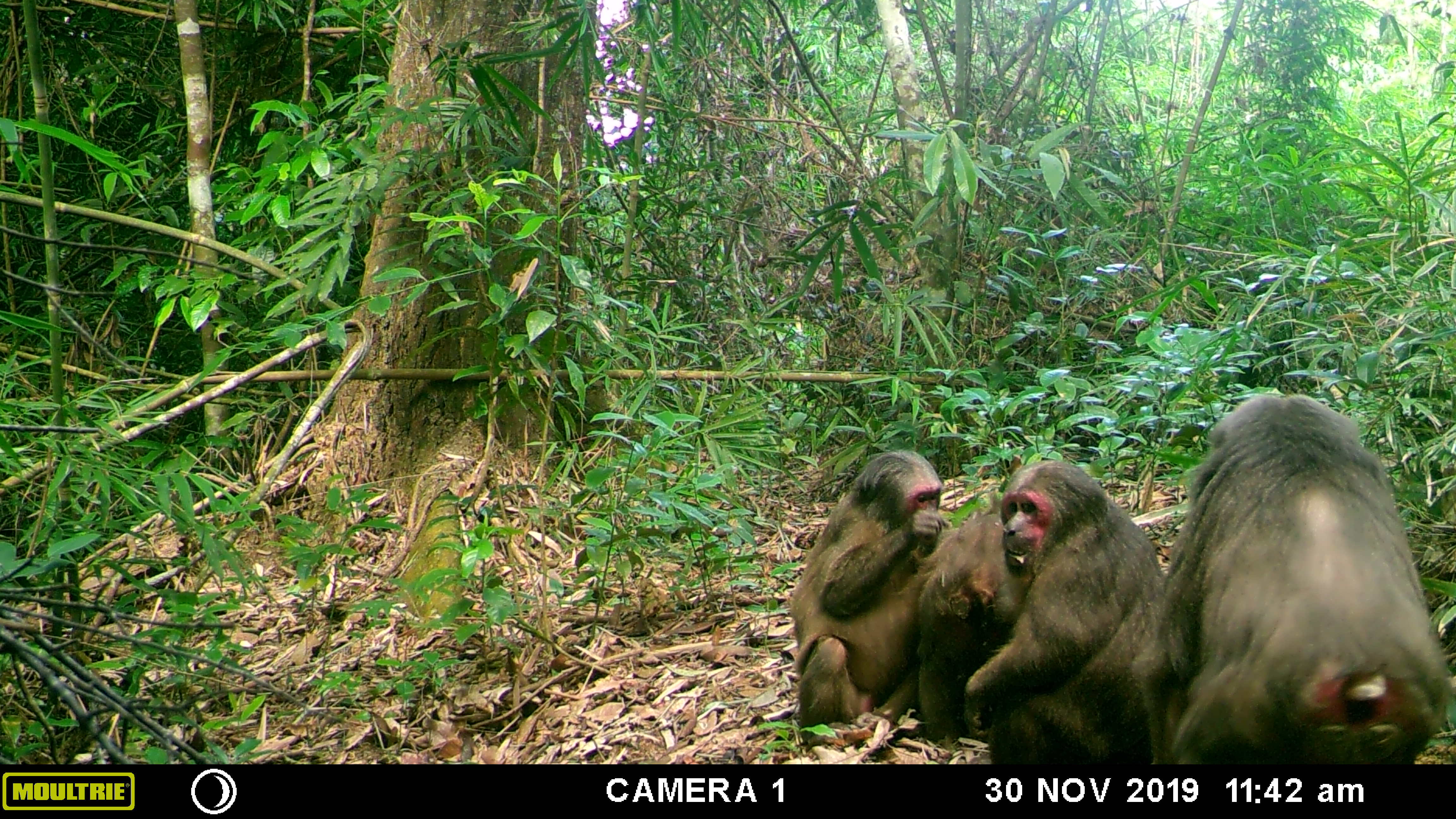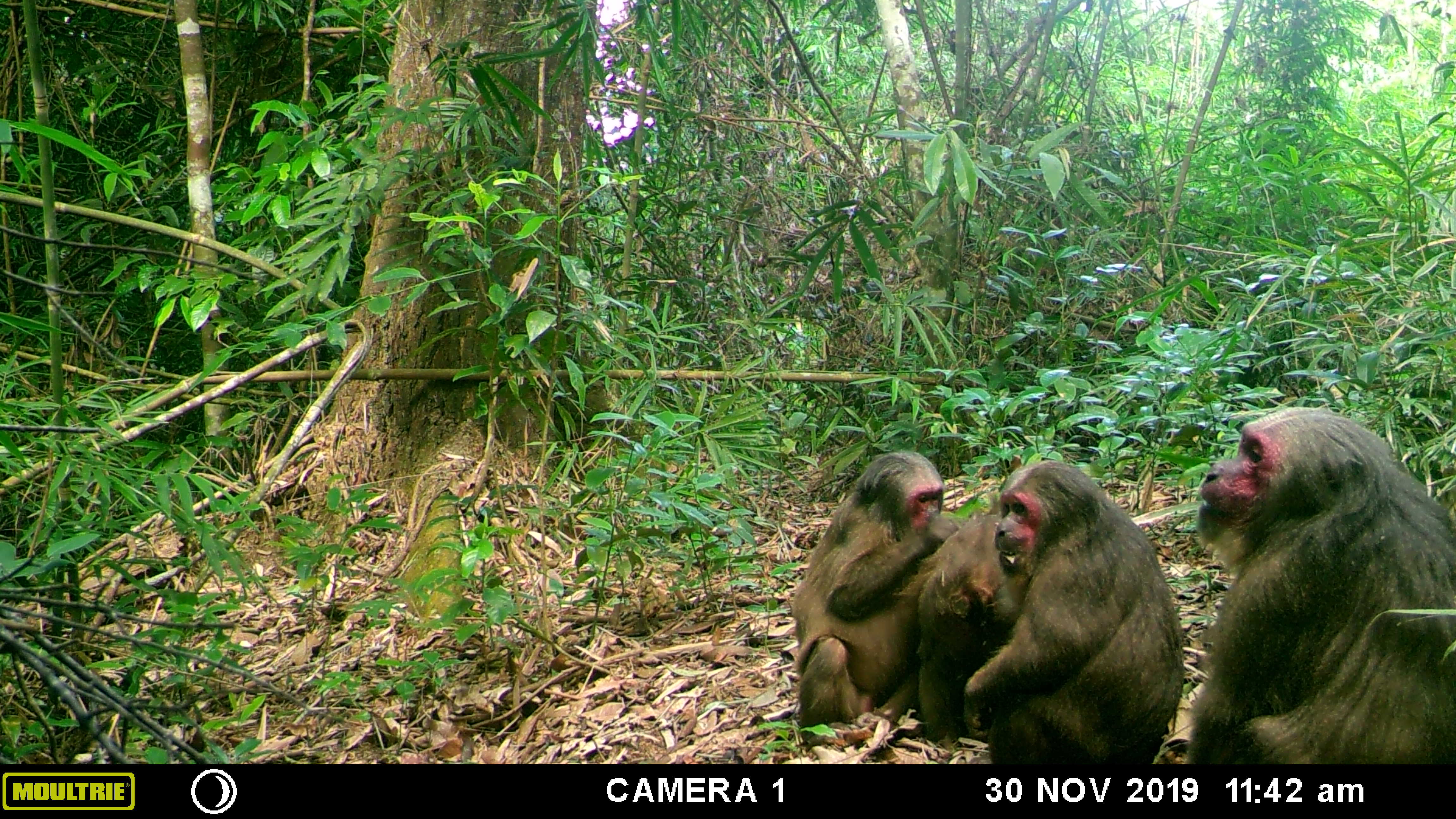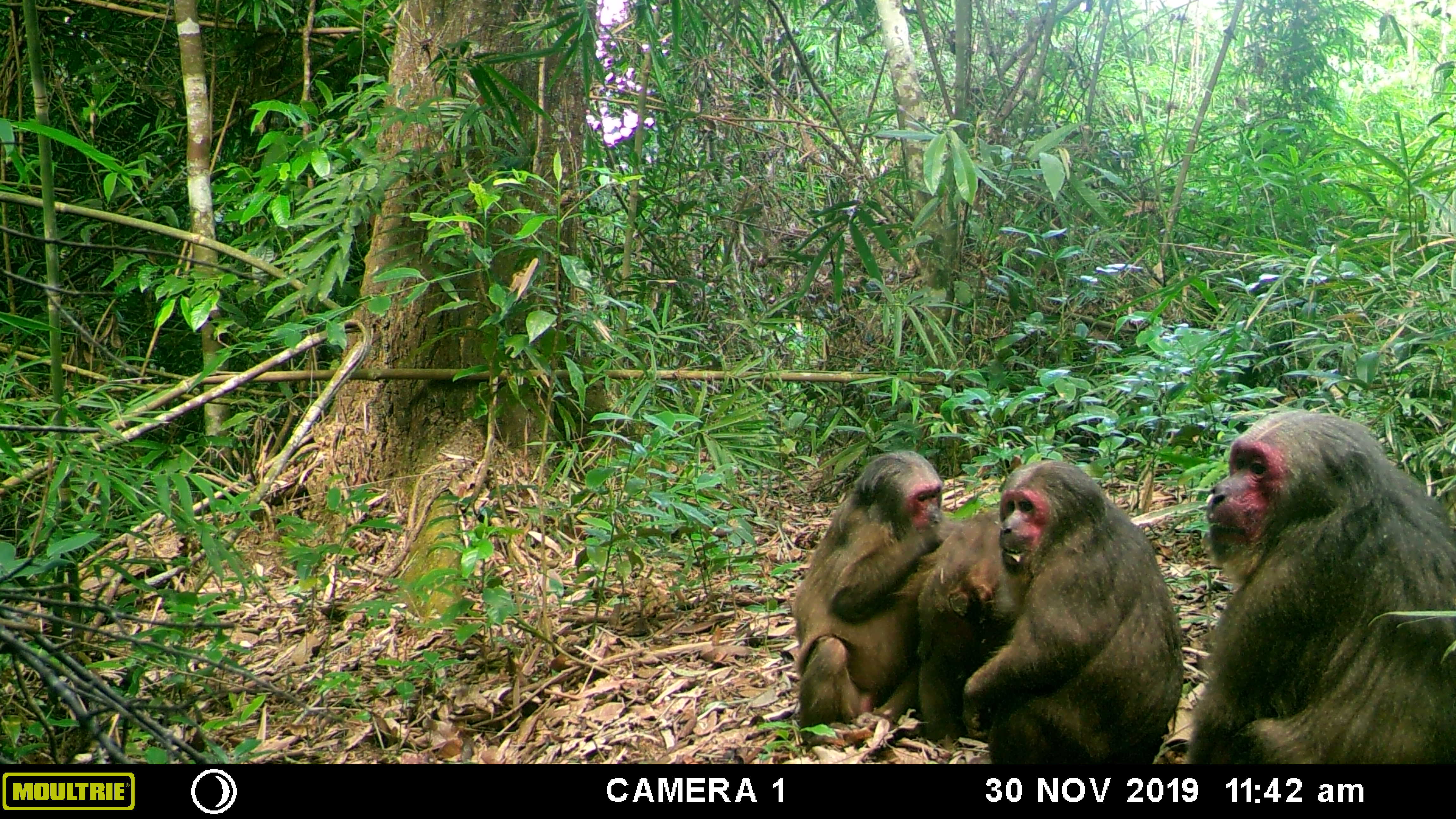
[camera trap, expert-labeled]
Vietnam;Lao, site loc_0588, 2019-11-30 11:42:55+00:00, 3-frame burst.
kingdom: Animalia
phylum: Chordata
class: Mammalia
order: Primates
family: Cercopithecidae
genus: Macaca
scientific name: Macaca arctoides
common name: stump-tailed macaque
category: stump tailed macaque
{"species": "stump tailed macaque (stump-tailed macaque) (Macaca arctoides)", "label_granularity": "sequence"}